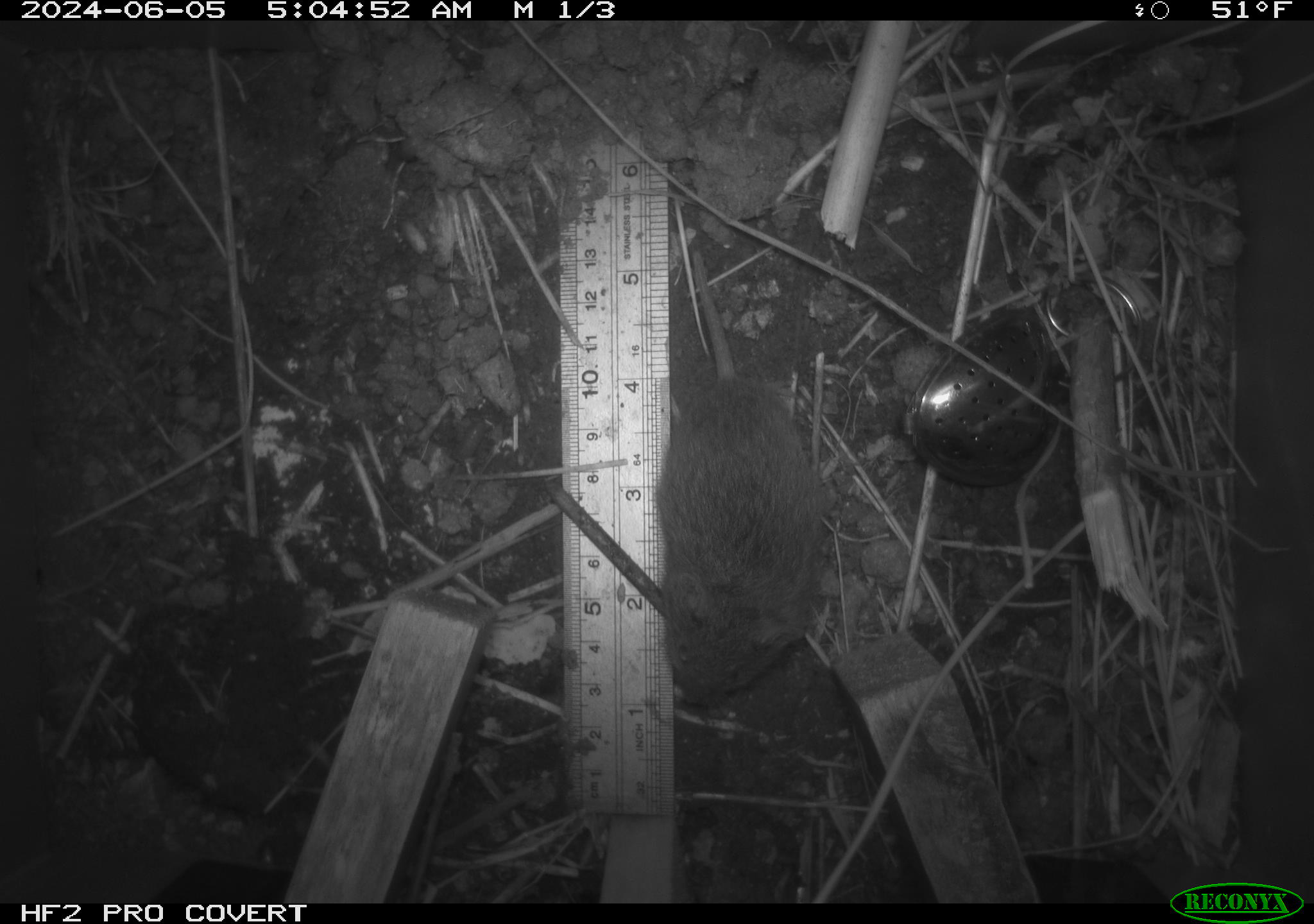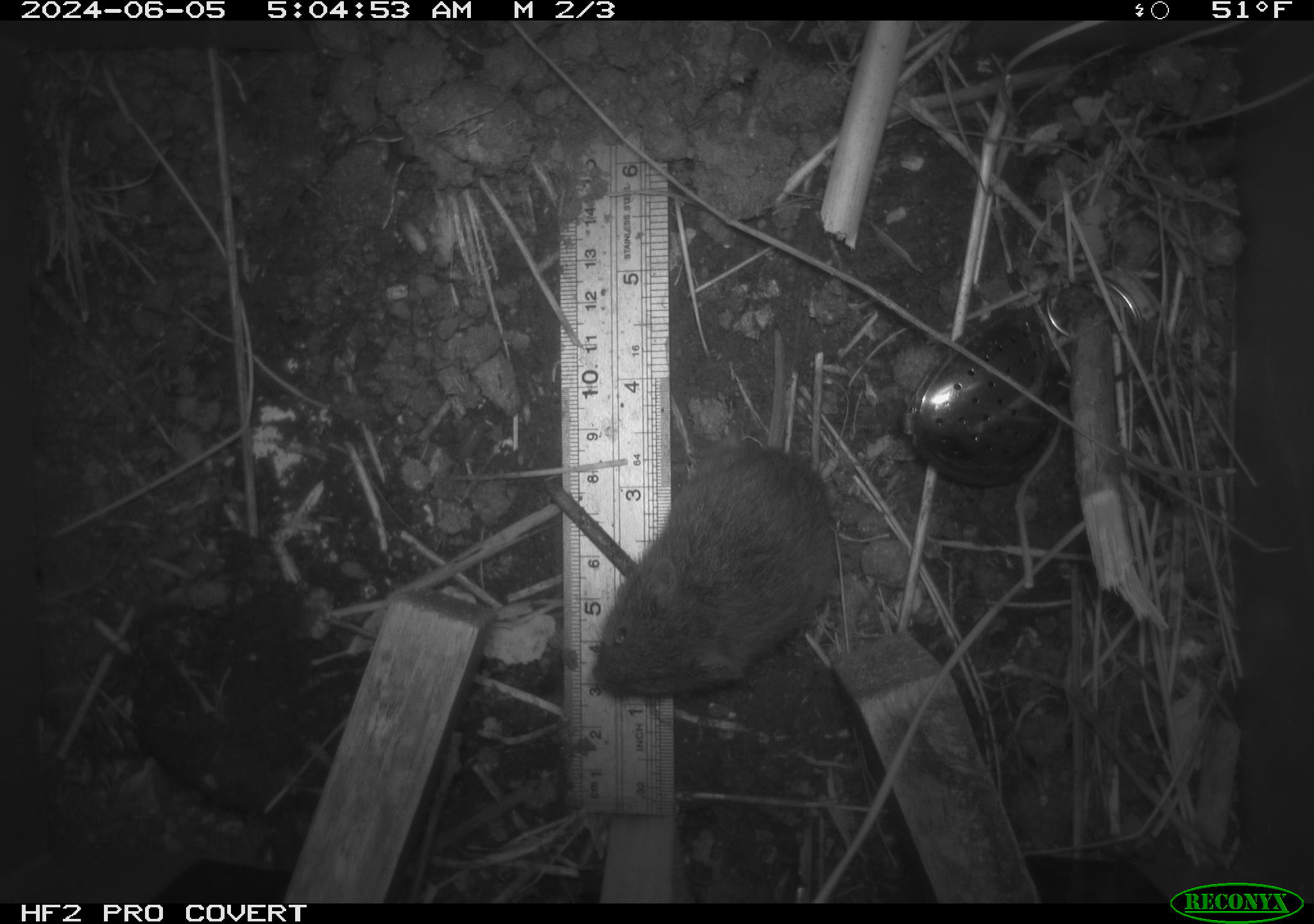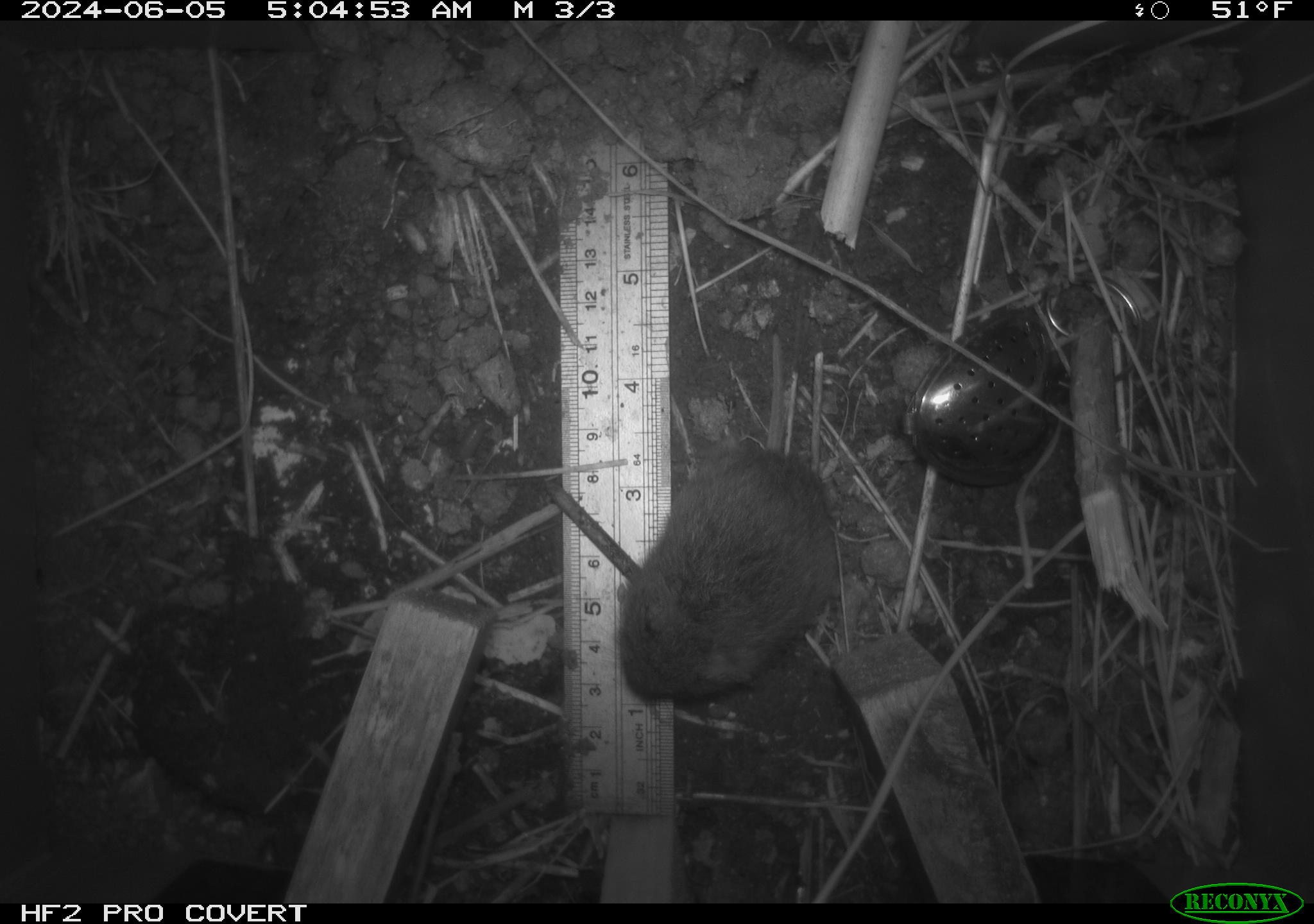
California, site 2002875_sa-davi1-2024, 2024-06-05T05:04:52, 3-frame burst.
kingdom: Animalia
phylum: Chordata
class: Mammalia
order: Rodentia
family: Cricetidae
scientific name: Arvicolinae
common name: voles, lemmings, and muskrats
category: arvicolinae subfamily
Arvicolinae subfamily (voles, lemmings, and muskrats) (Arvicolinae).